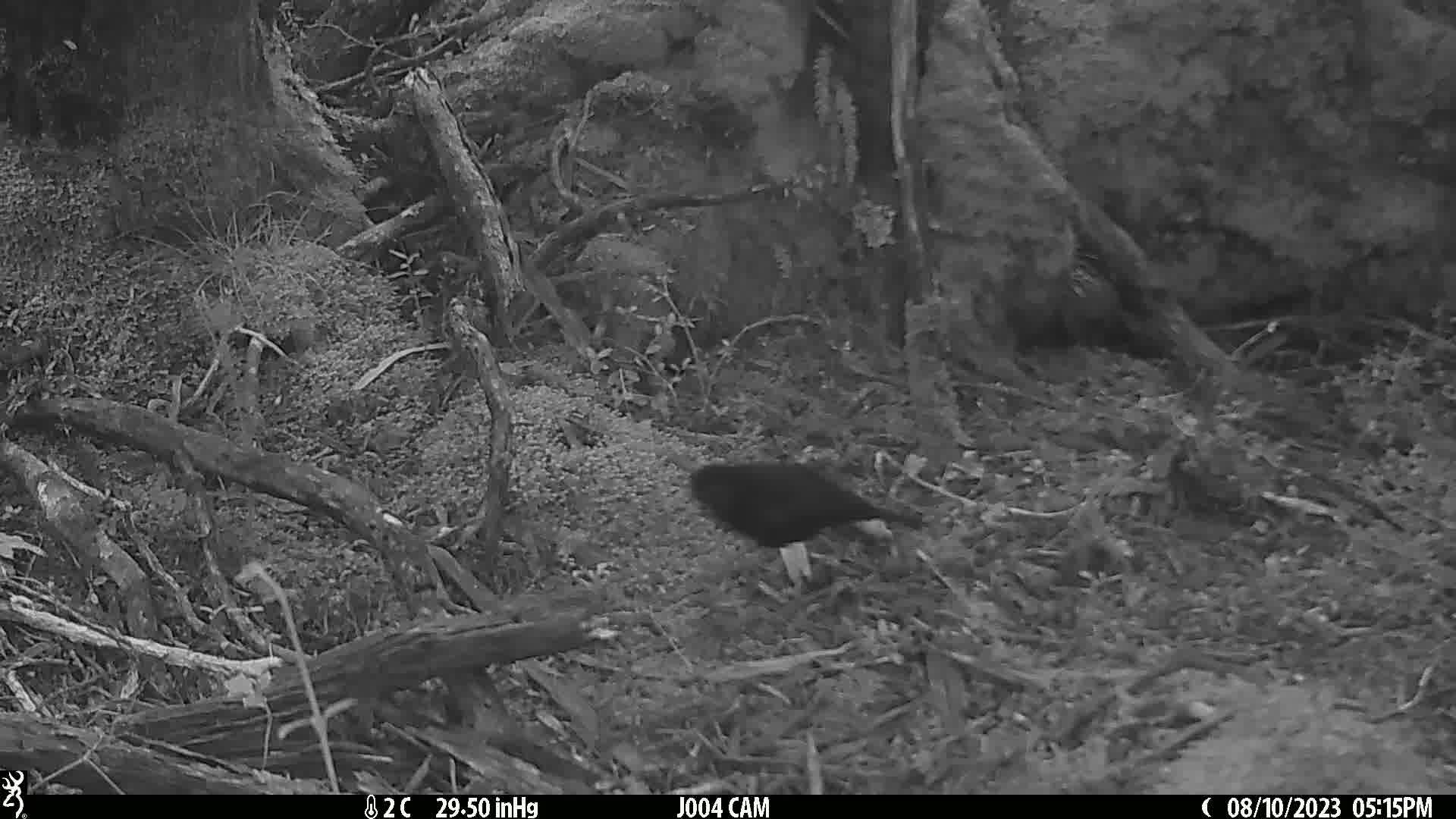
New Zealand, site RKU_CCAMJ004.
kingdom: Animalia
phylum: Chordata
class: Aves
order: Passeriformes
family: Turdidae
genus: Turdus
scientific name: Turdus merula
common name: eurasian blackbird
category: blackbird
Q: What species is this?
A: Blackbird (eurasian blackbird) (Turdus merula).